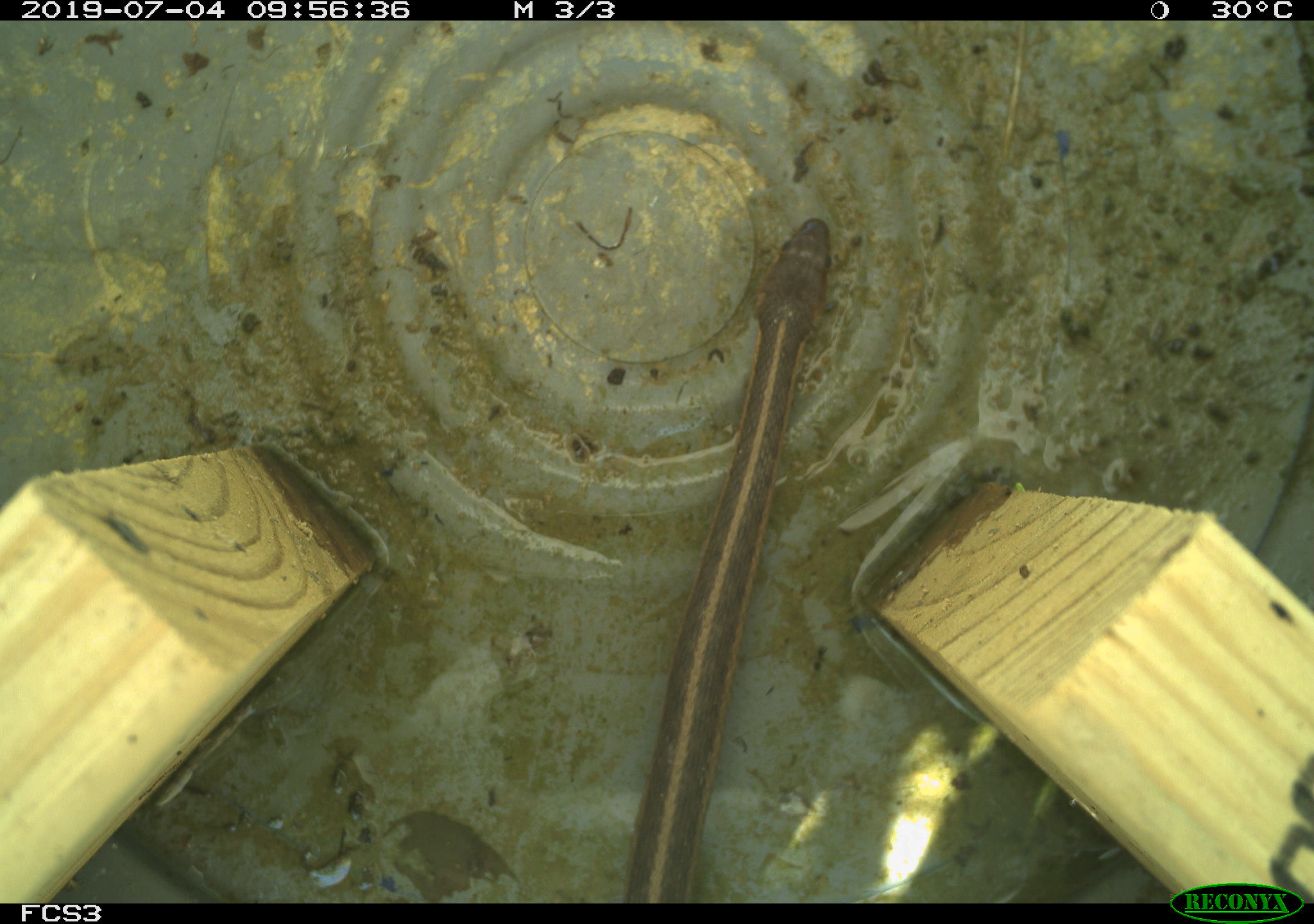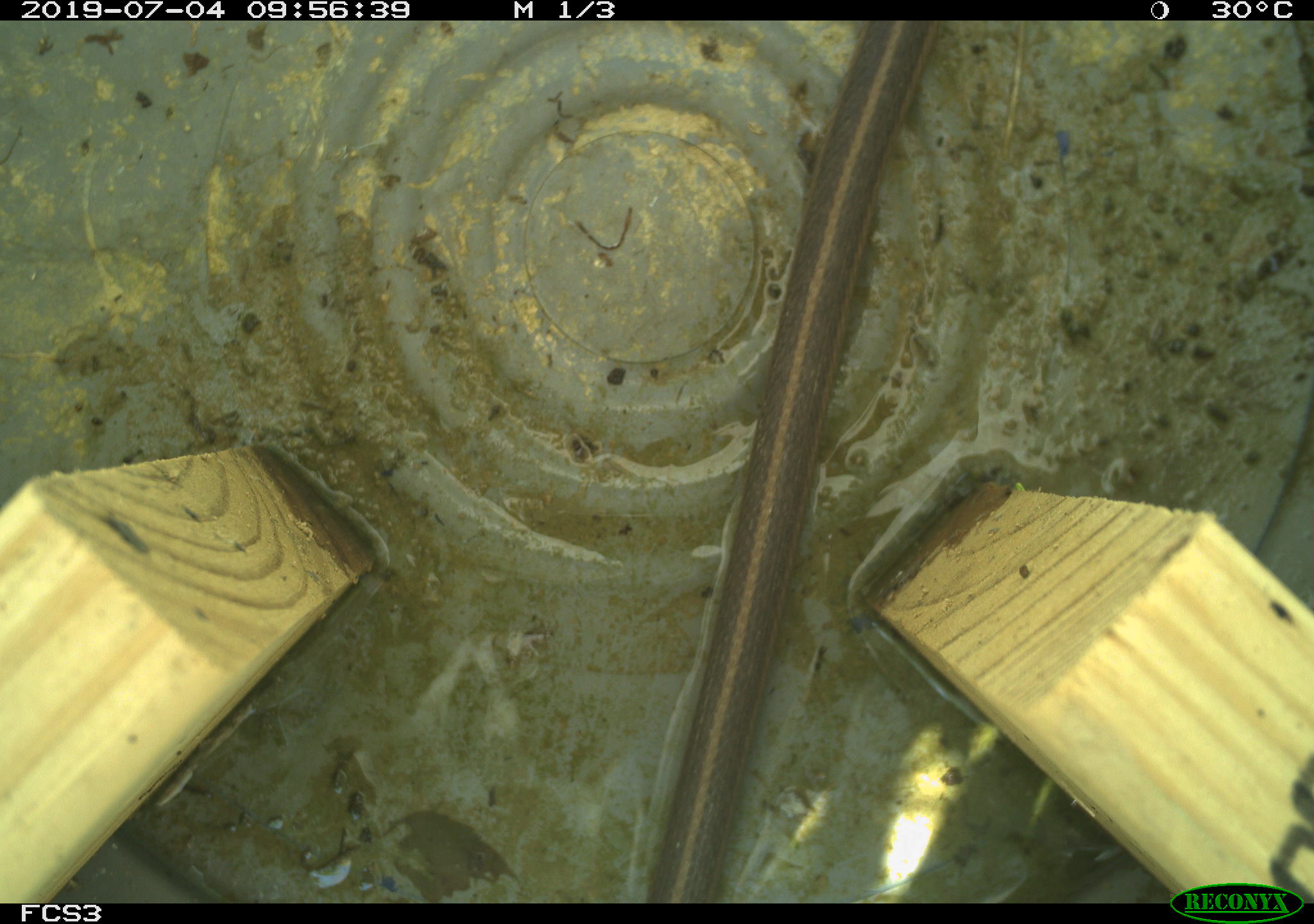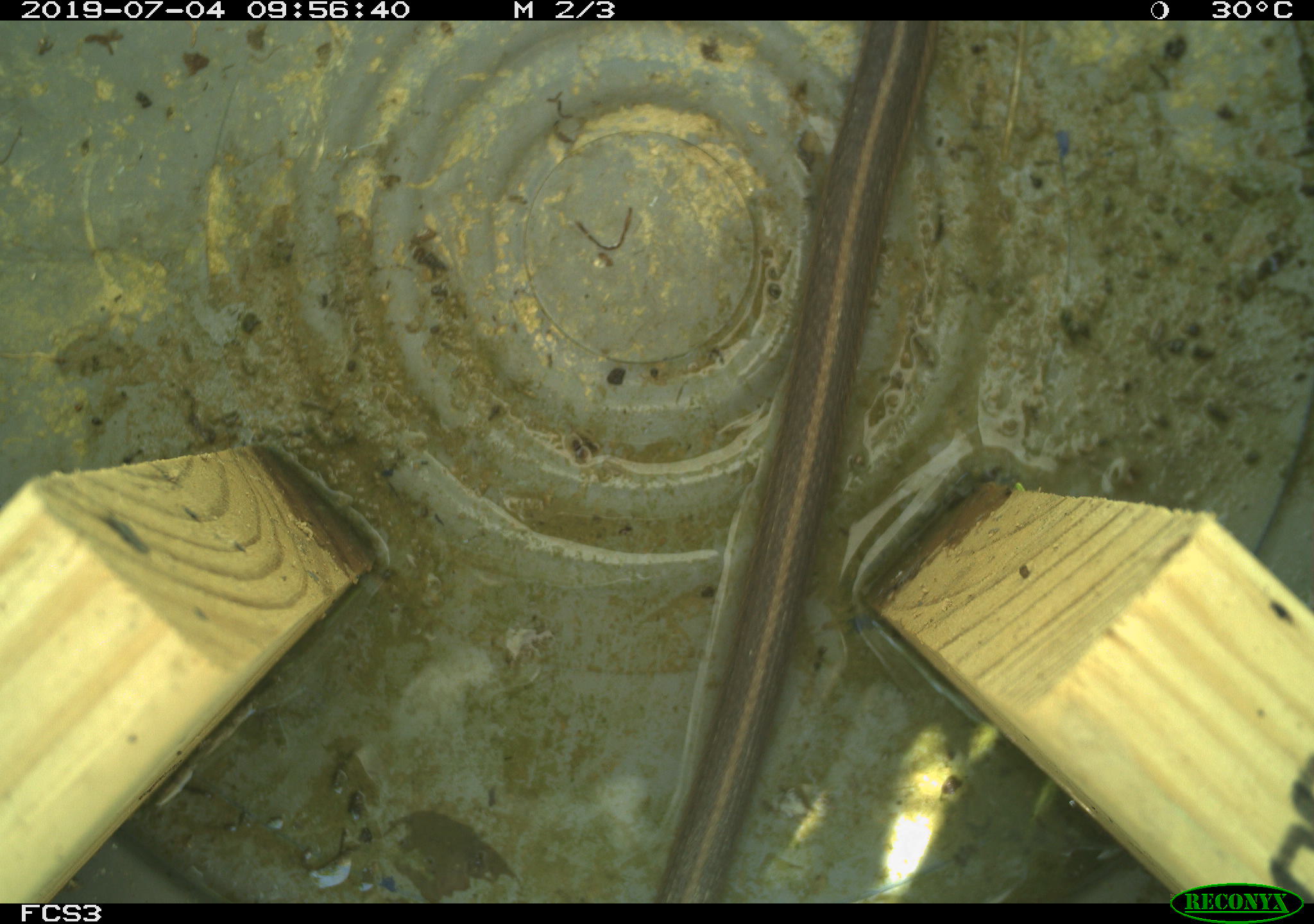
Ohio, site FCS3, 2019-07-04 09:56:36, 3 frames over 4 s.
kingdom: Animalia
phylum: Chordata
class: Reptilia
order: Squamata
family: Colubridae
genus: Thamnophis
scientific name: Thamnophis sirtalis sirtalis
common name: eastern gartersnake